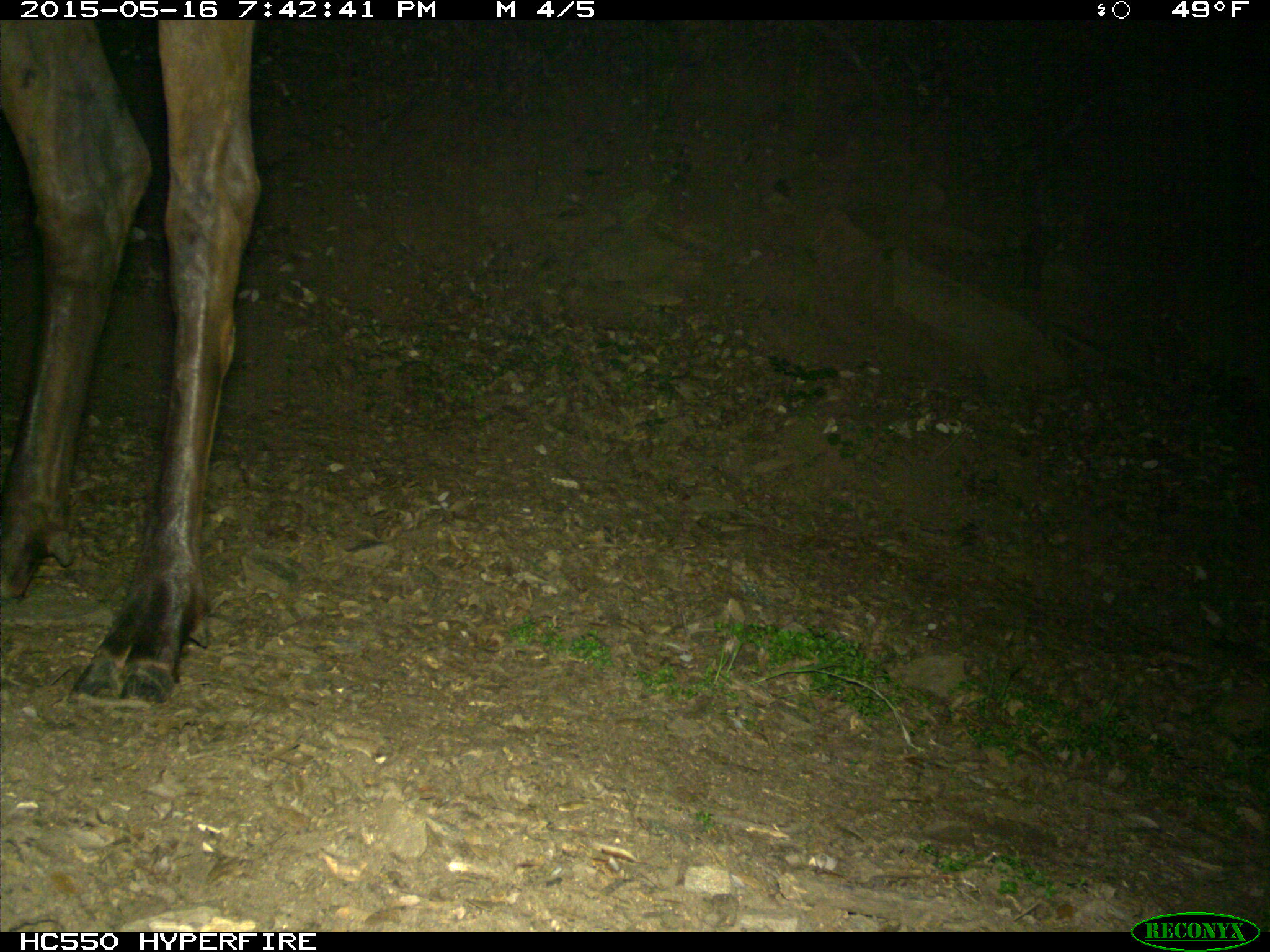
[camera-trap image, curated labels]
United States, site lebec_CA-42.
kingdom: Animalia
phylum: Chordata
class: Mammalia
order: Artiodactyla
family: Cervidae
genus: Cervus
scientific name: Cervus canadensis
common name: elk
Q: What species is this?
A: Cervus canadensis (elk).